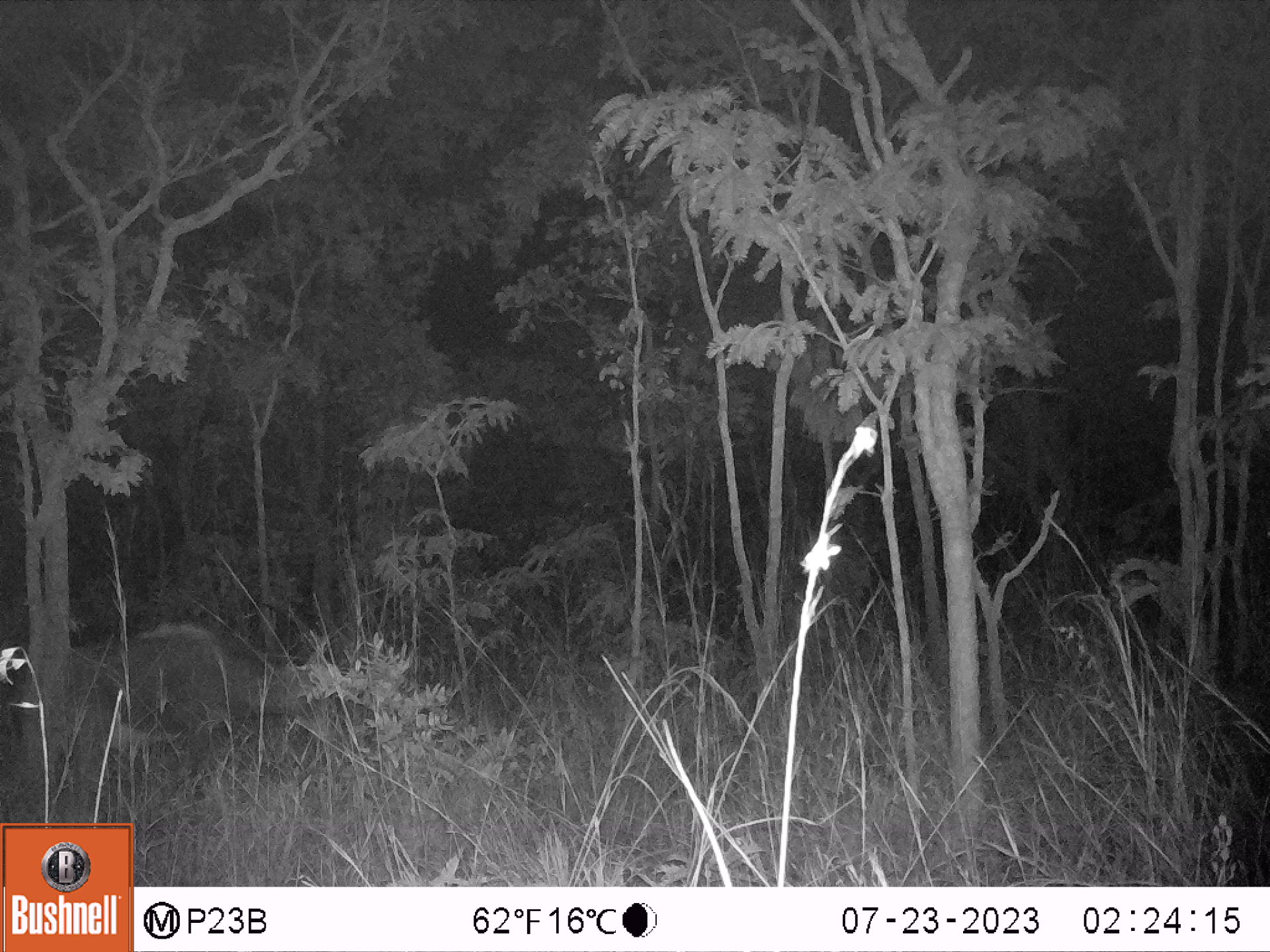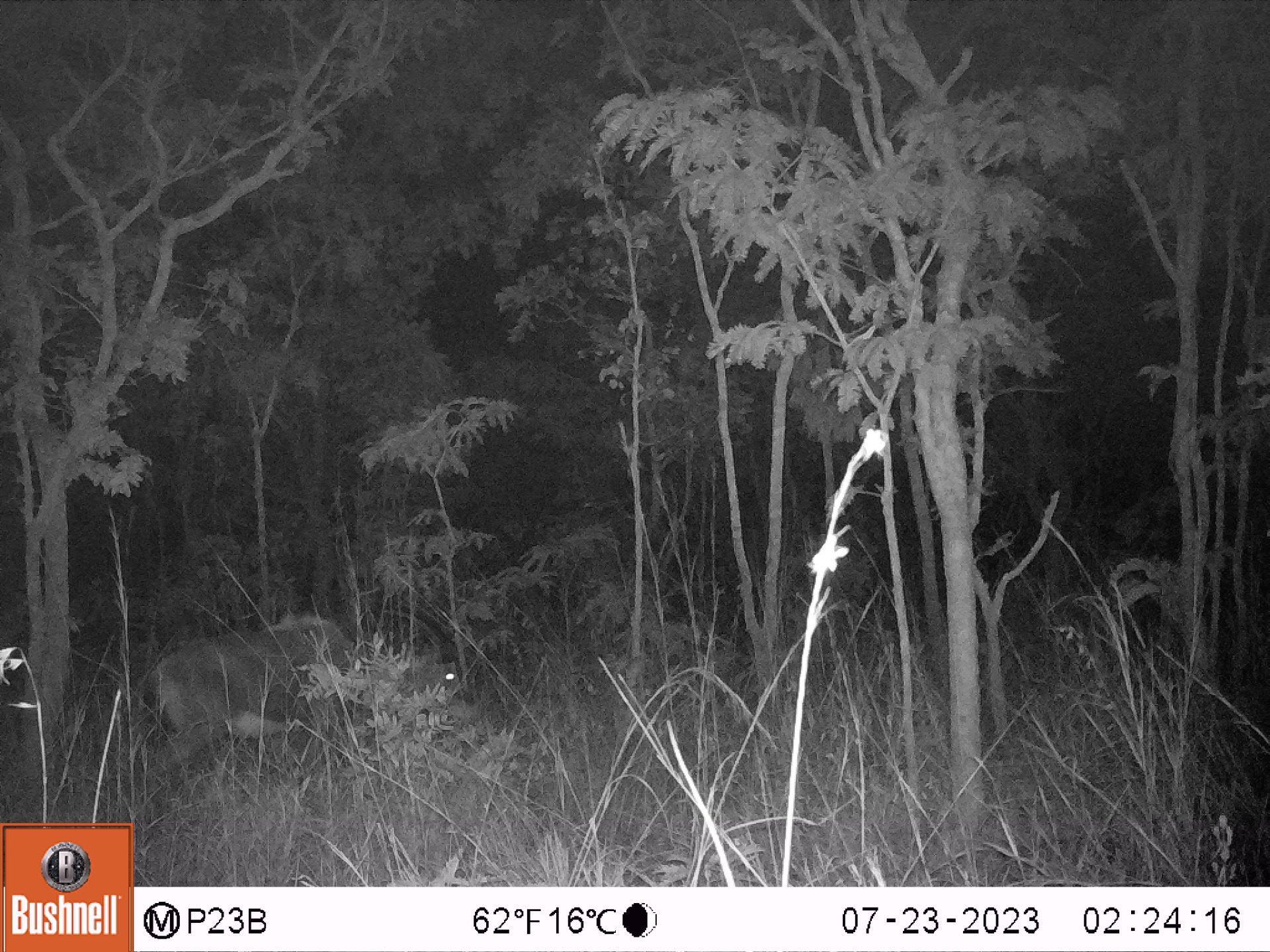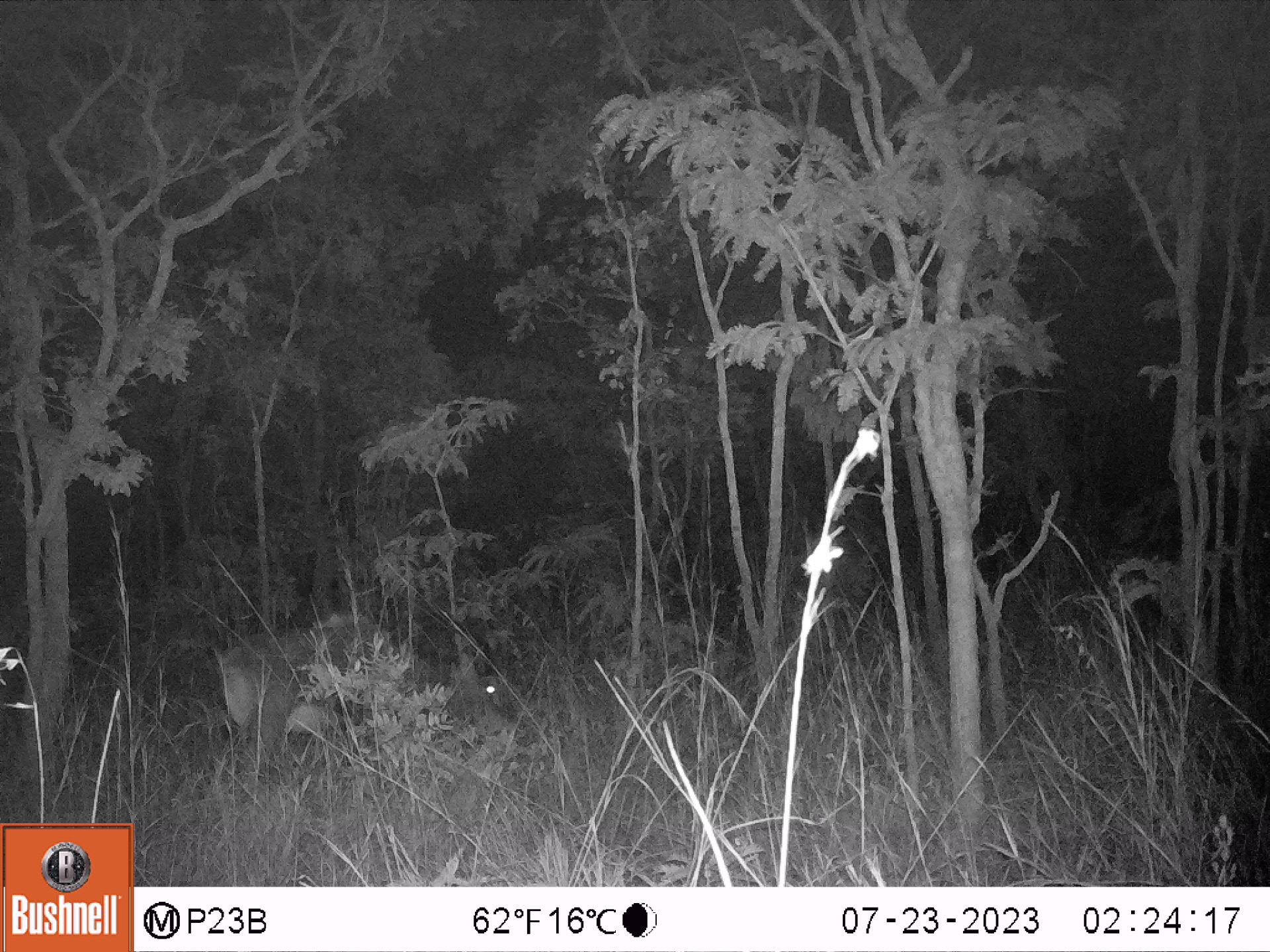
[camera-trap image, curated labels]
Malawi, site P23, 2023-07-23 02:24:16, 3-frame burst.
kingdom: Animalia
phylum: Chordata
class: Mammalia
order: Artiodactyla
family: Bovidae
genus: Hippotragus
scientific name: Hippotragus niger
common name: sable antelope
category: sable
Sable (sable antelope) (Hippotragus niger), count 1.